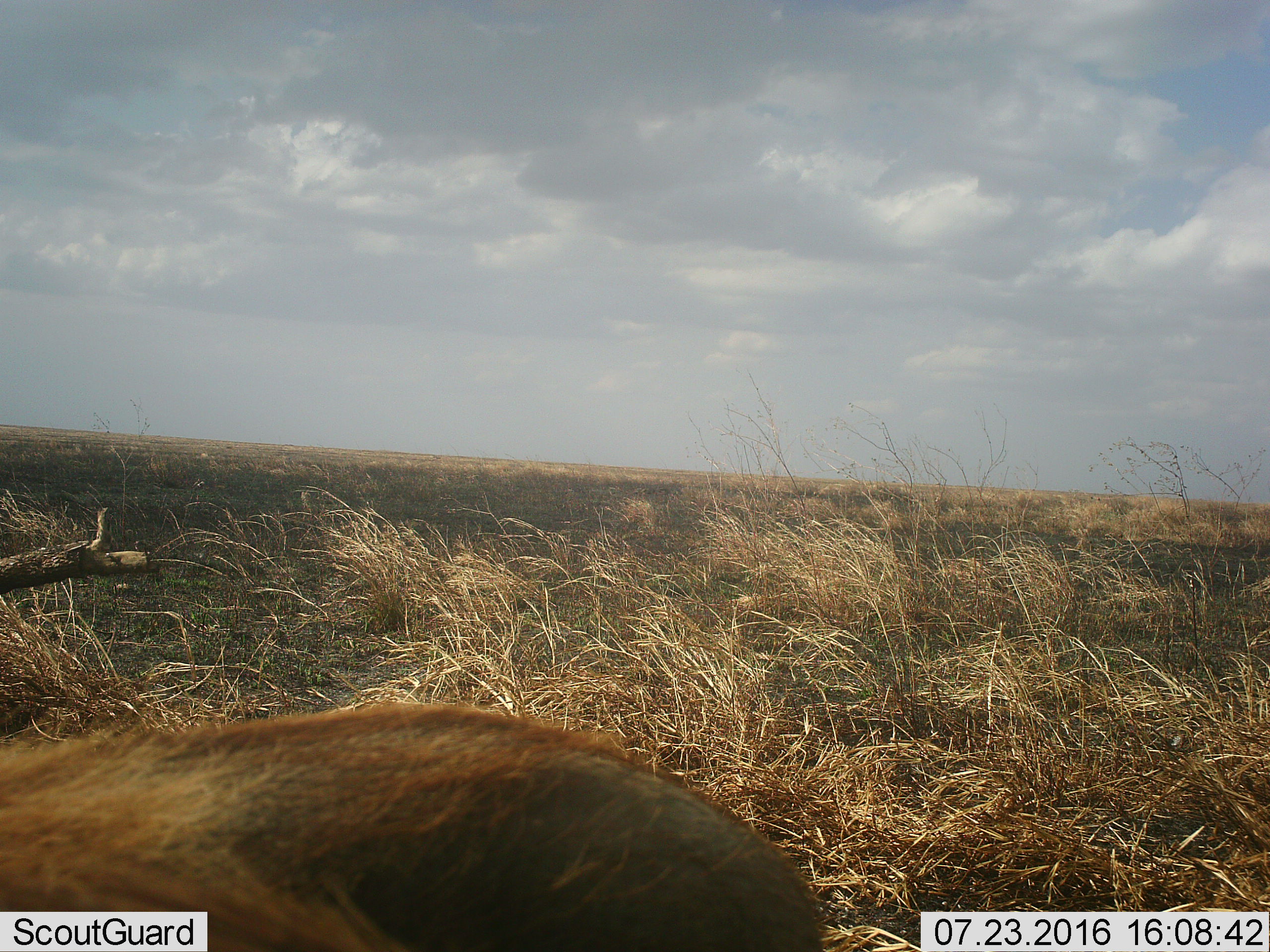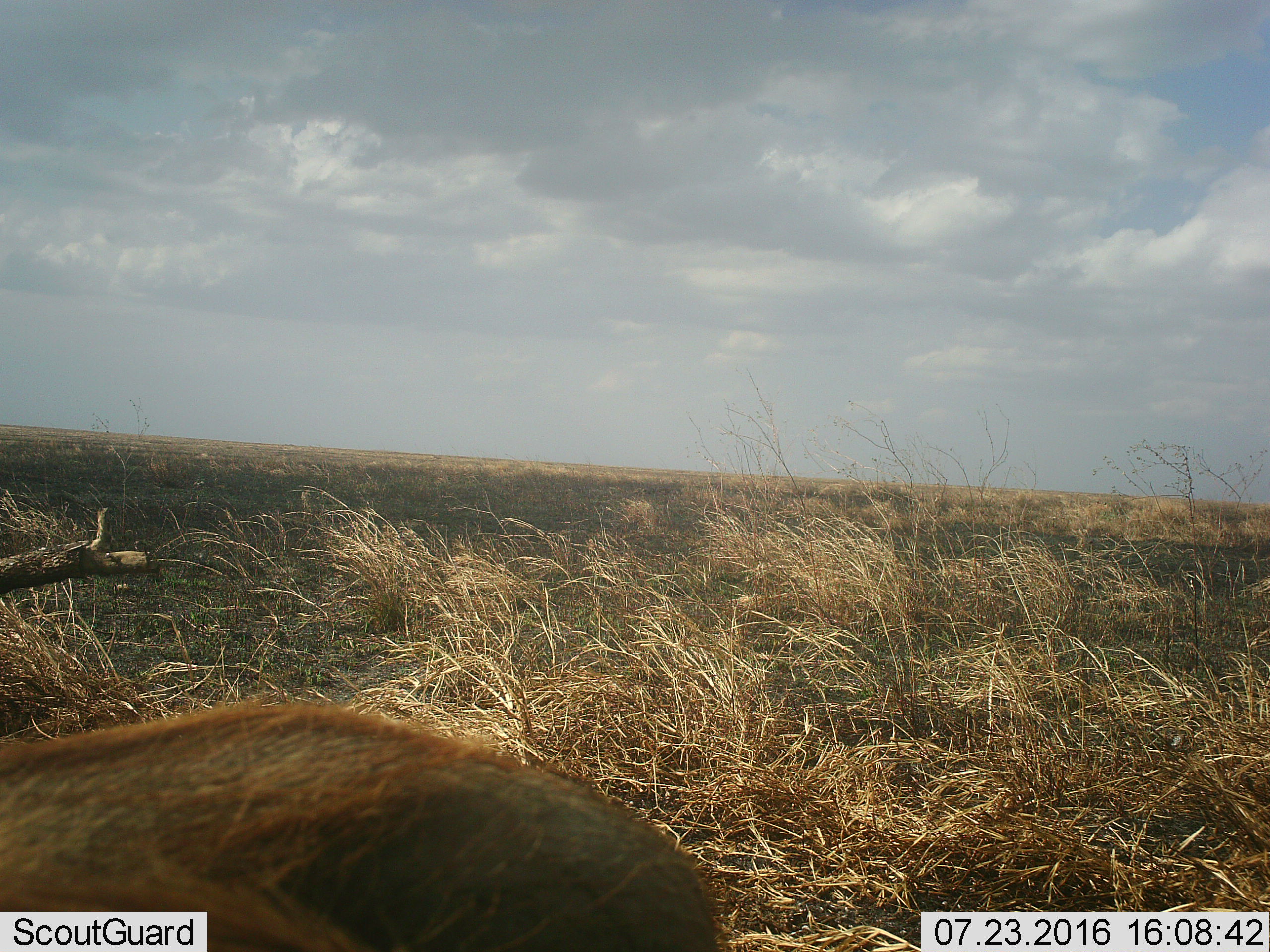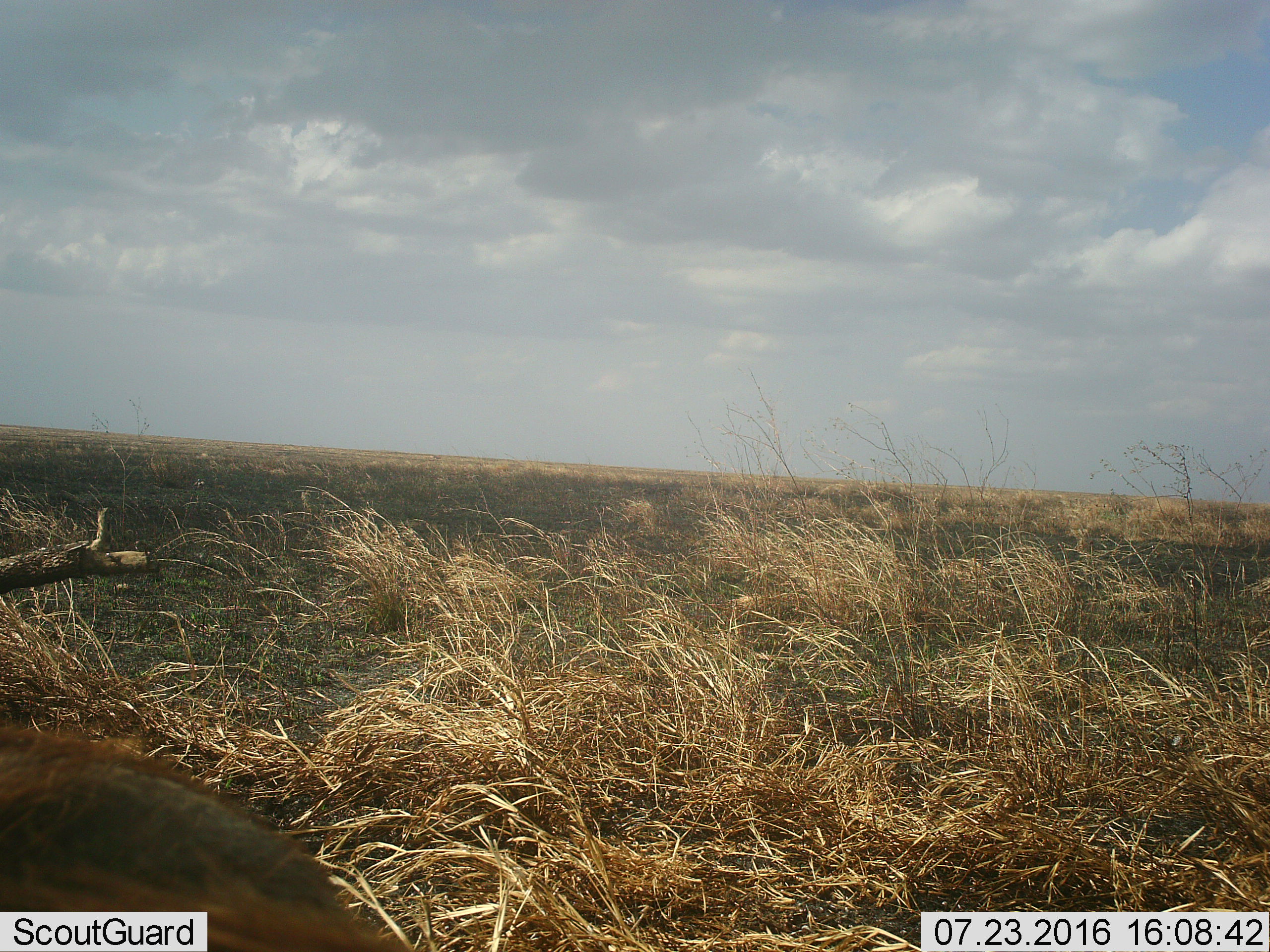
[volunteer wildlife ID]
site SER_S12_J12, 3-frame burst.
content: unidentified animal